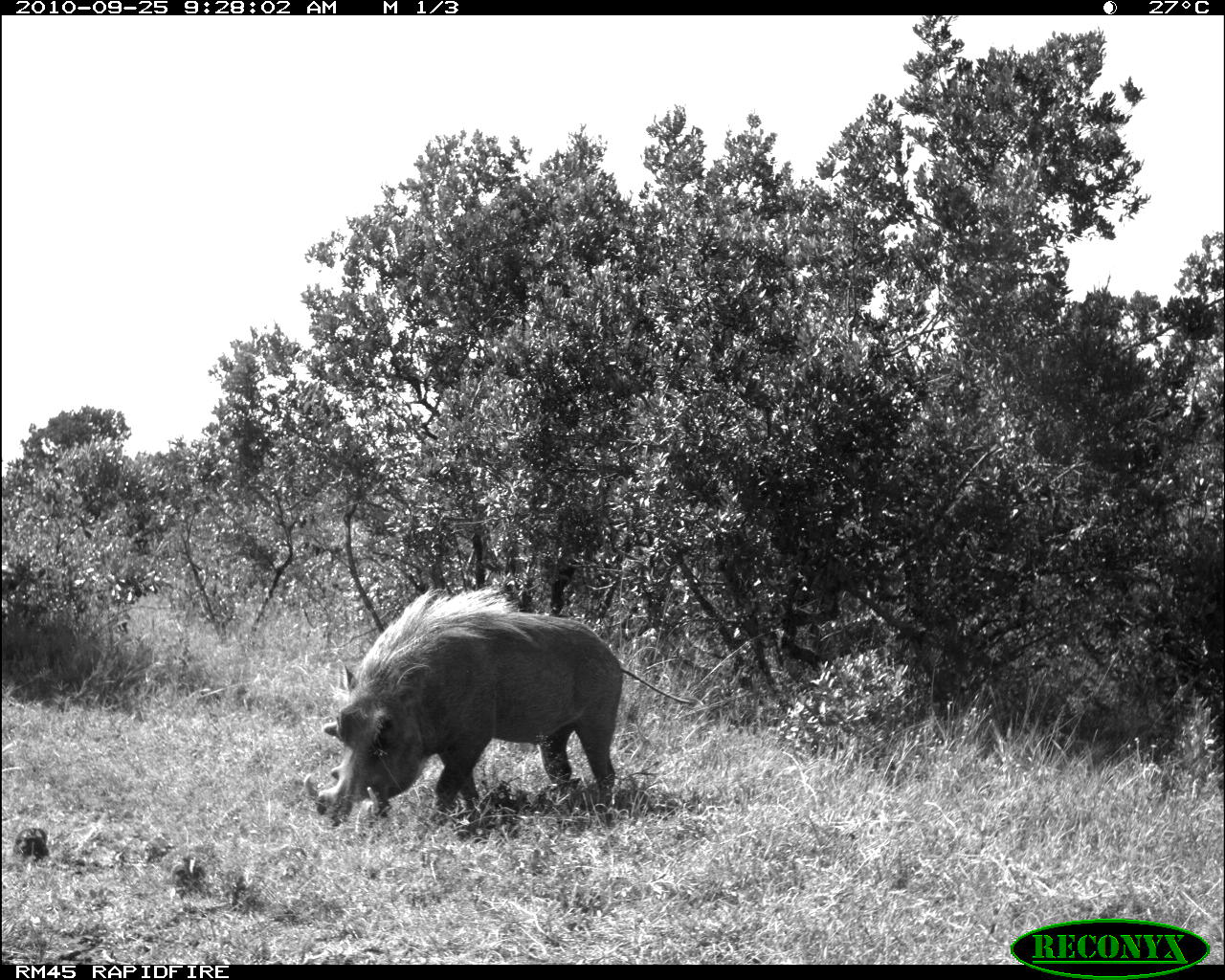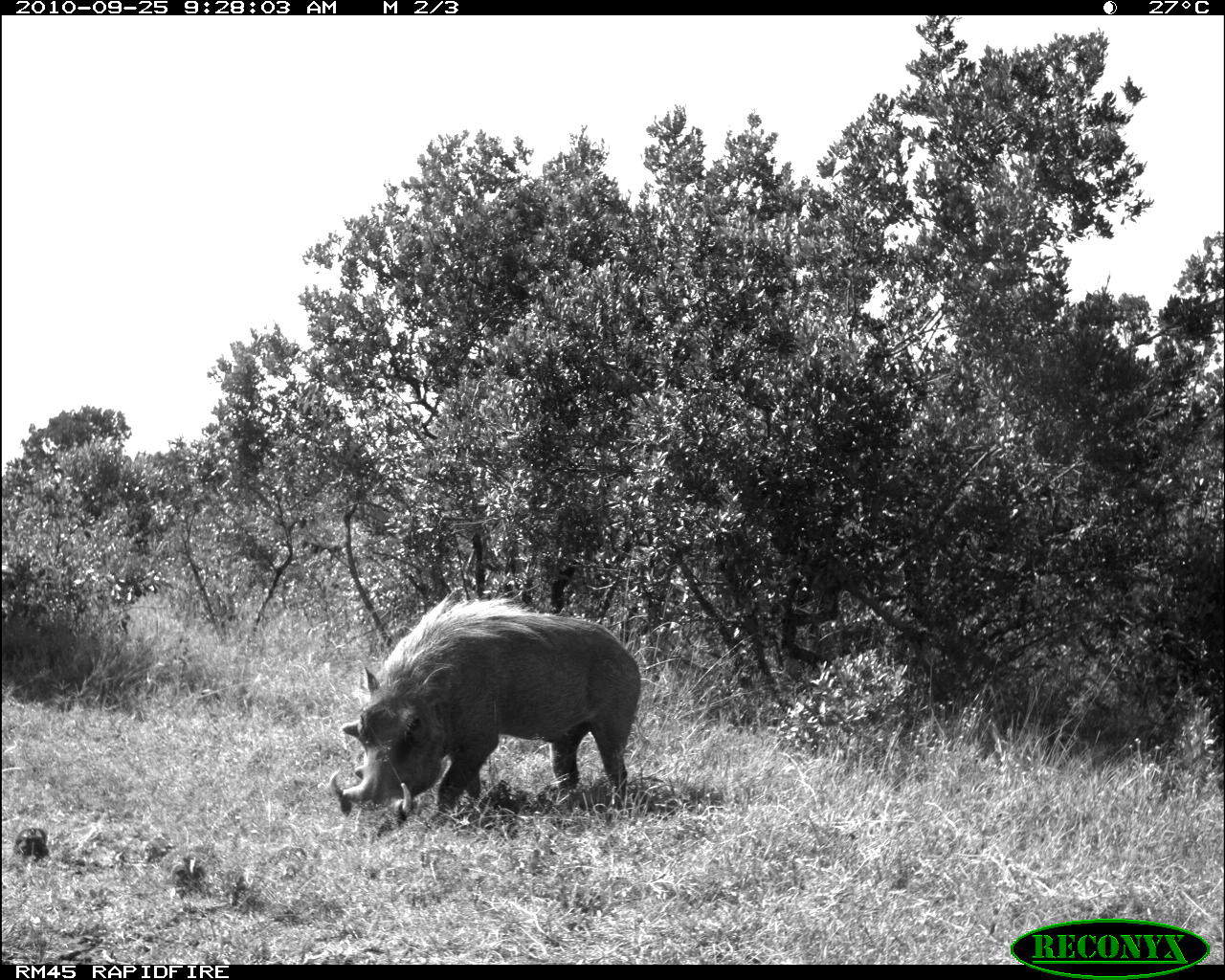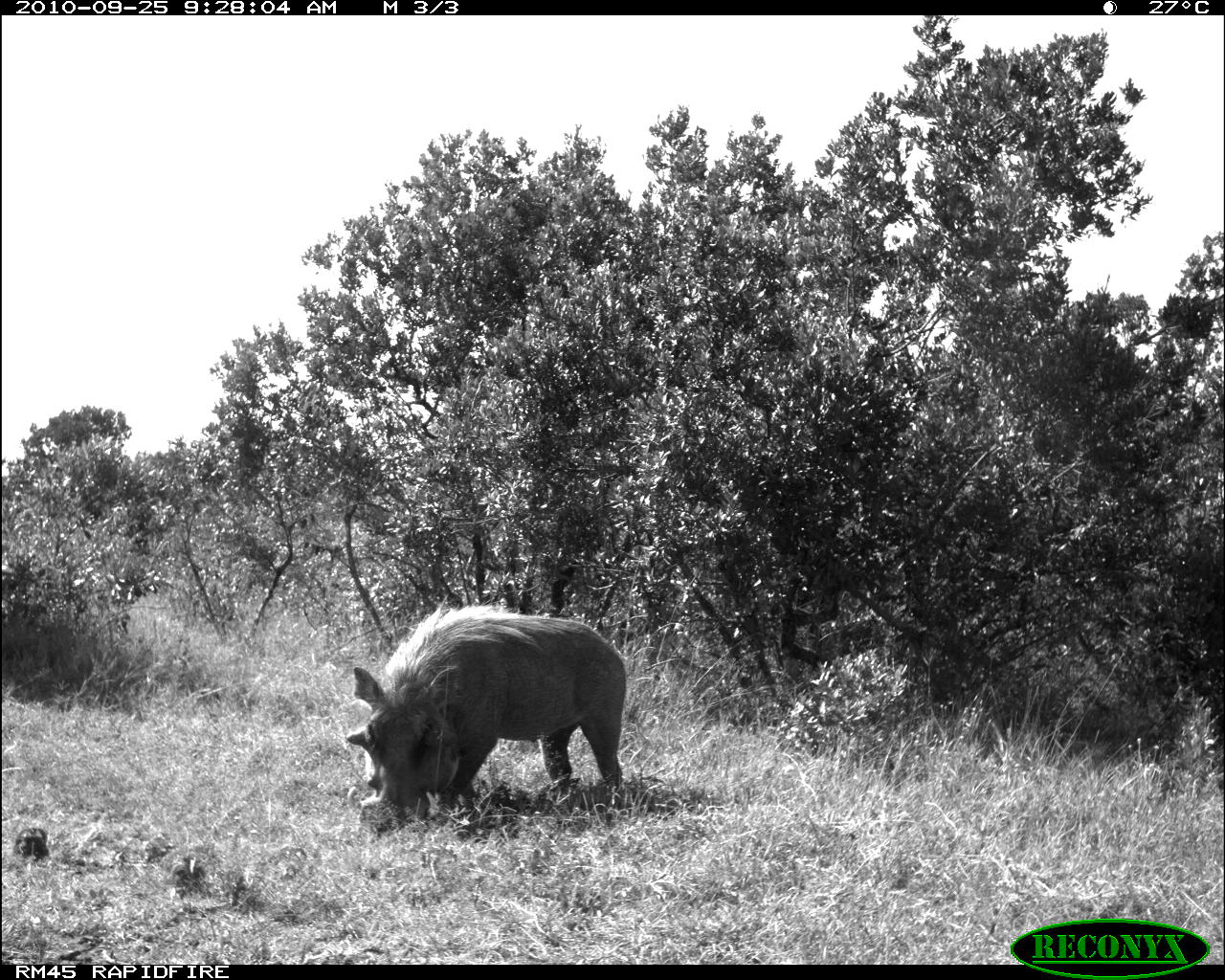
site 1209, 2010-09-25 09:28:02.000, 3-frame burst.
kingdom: Animalia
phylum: Chordata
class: Mammalia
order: Artiodactyla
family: Suidae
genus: Phacochoerus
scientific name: Phacochoerus africanus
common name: common warthog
Phacochoerus africanus (common warthog), count 1.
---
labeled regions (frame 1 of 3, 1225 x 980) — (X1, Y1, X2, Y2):
phacochoerus africanus: (304, 586, 695, 828)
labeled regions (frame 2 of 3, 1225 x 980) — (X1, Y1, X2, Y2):
phacochoerus africanus: (330, 591, 643, 826)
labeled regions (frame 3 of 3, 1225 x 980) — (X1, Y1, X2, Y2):
phacochoerus africanus: (347, 593, 629, 834)